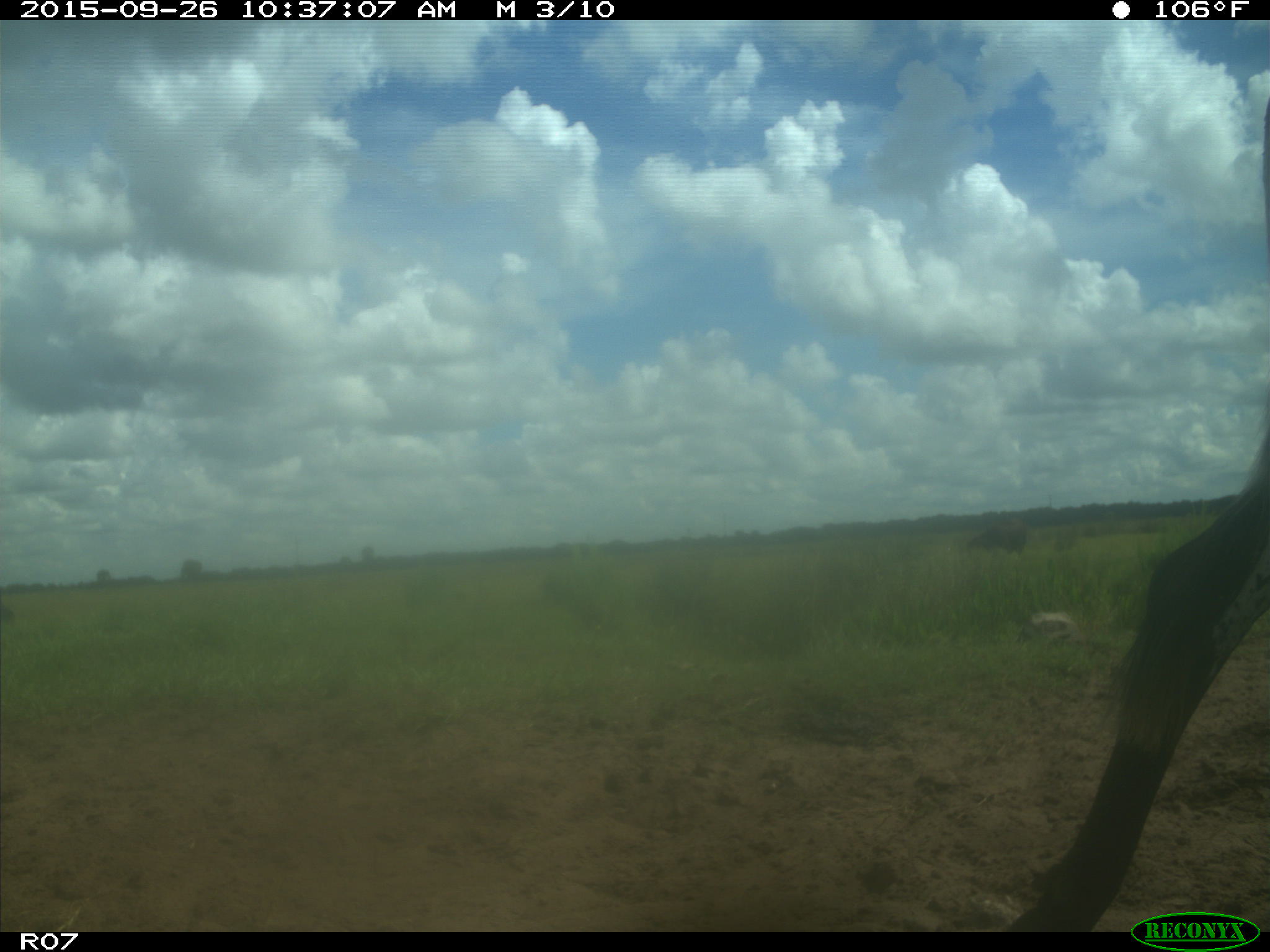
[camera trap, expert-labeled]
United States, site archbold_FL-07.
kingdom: Animalia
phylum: Chordata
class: Mammalia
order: Artiodactyla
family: Bovidae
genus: Bos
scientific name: Bos taurus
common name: domestic cow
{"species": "Bos taurus (domestic cow)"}